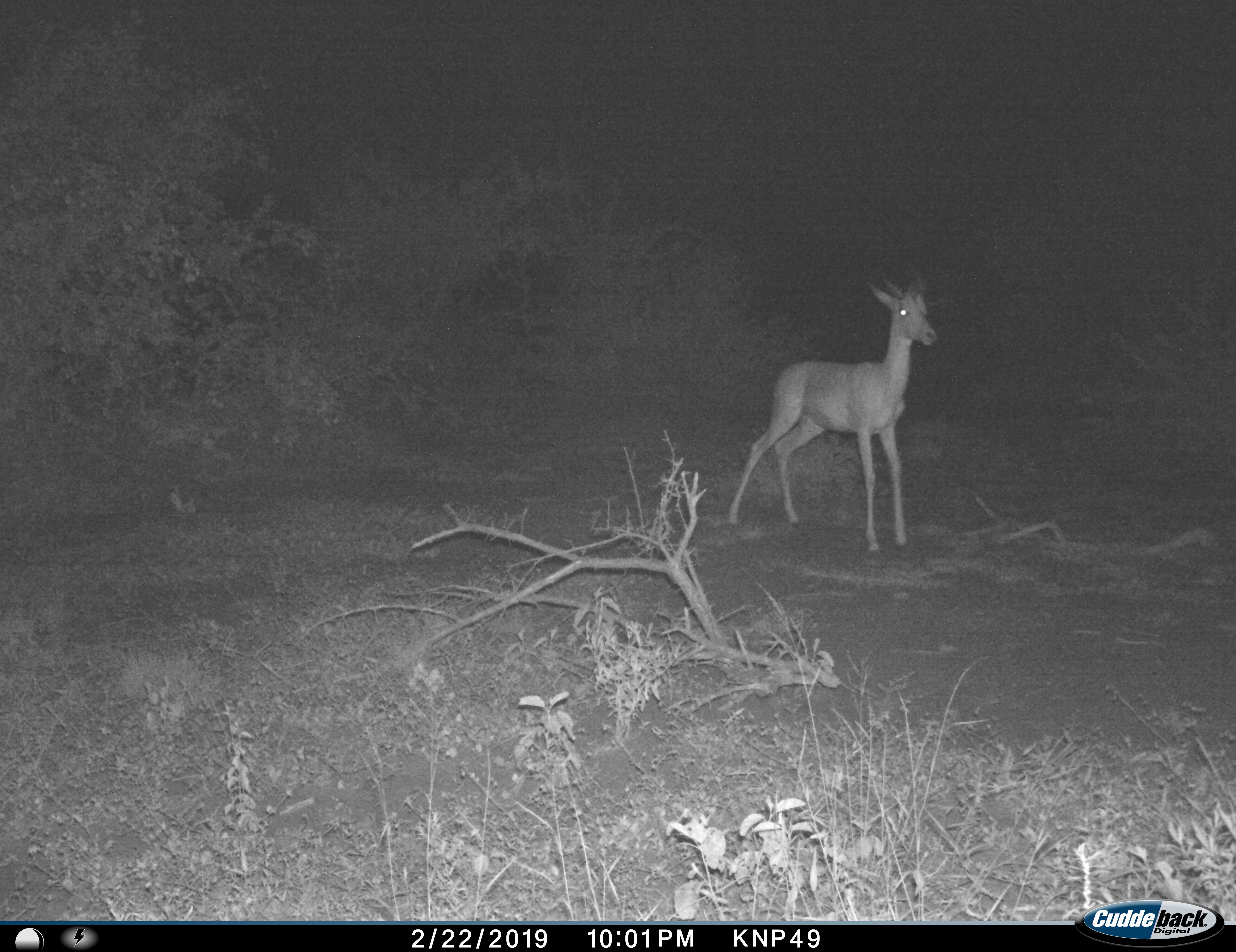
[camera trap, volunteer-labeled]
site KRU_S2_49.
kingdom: Animalia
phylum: Chordata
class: Mammalia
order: Artiodactyla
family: Bovidae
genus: Aepyceros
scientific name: Aepyceros melampus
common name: impala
Impala (Aepyceros melampus), count 1. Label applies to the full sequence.